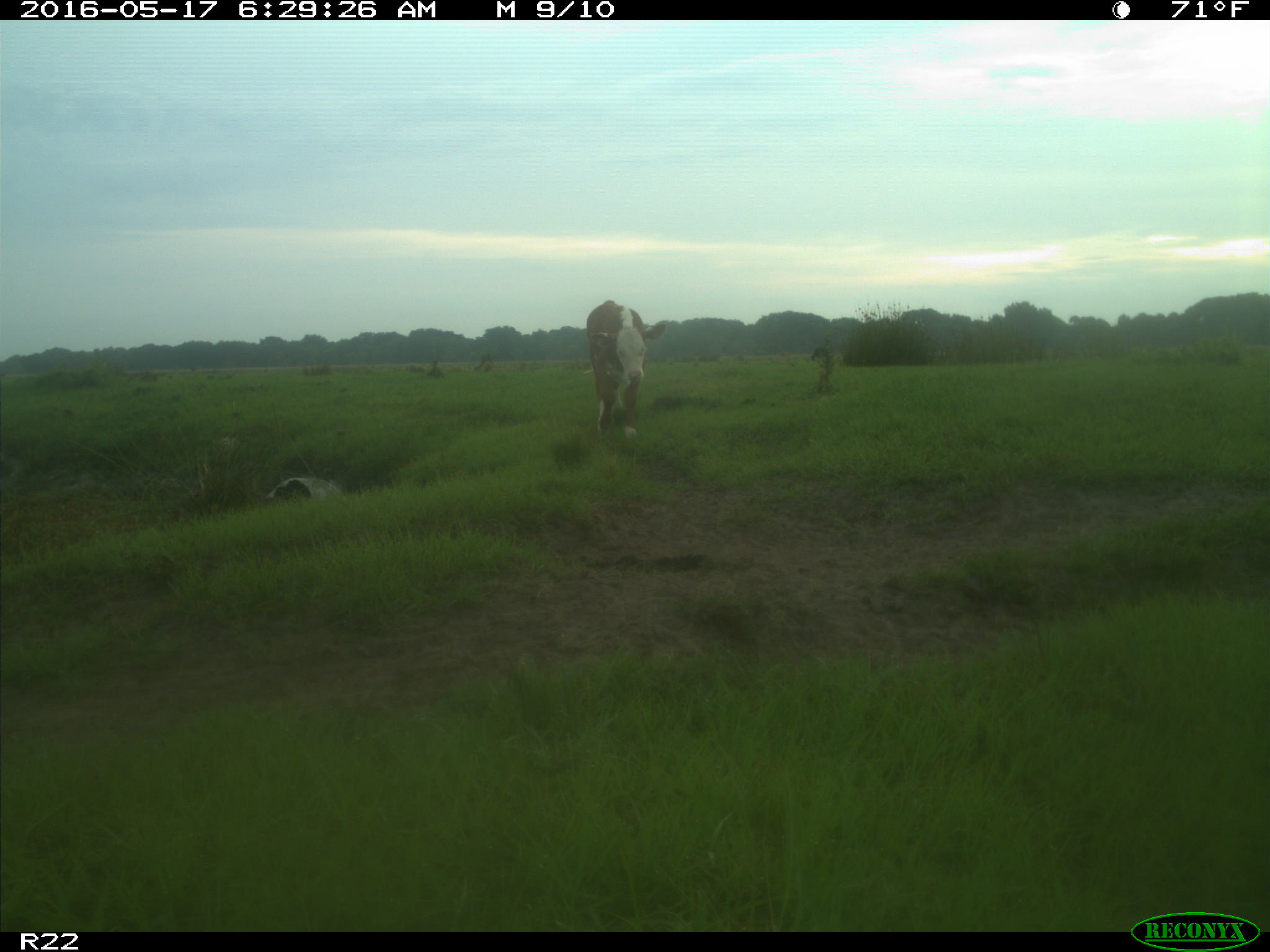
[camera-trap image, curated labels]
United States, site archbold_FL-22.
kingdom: Animalia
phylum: Chordata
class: Mammalia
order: Artiodactyla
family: Bovidae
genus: Bos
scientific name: Bos taurus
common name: domestic cow